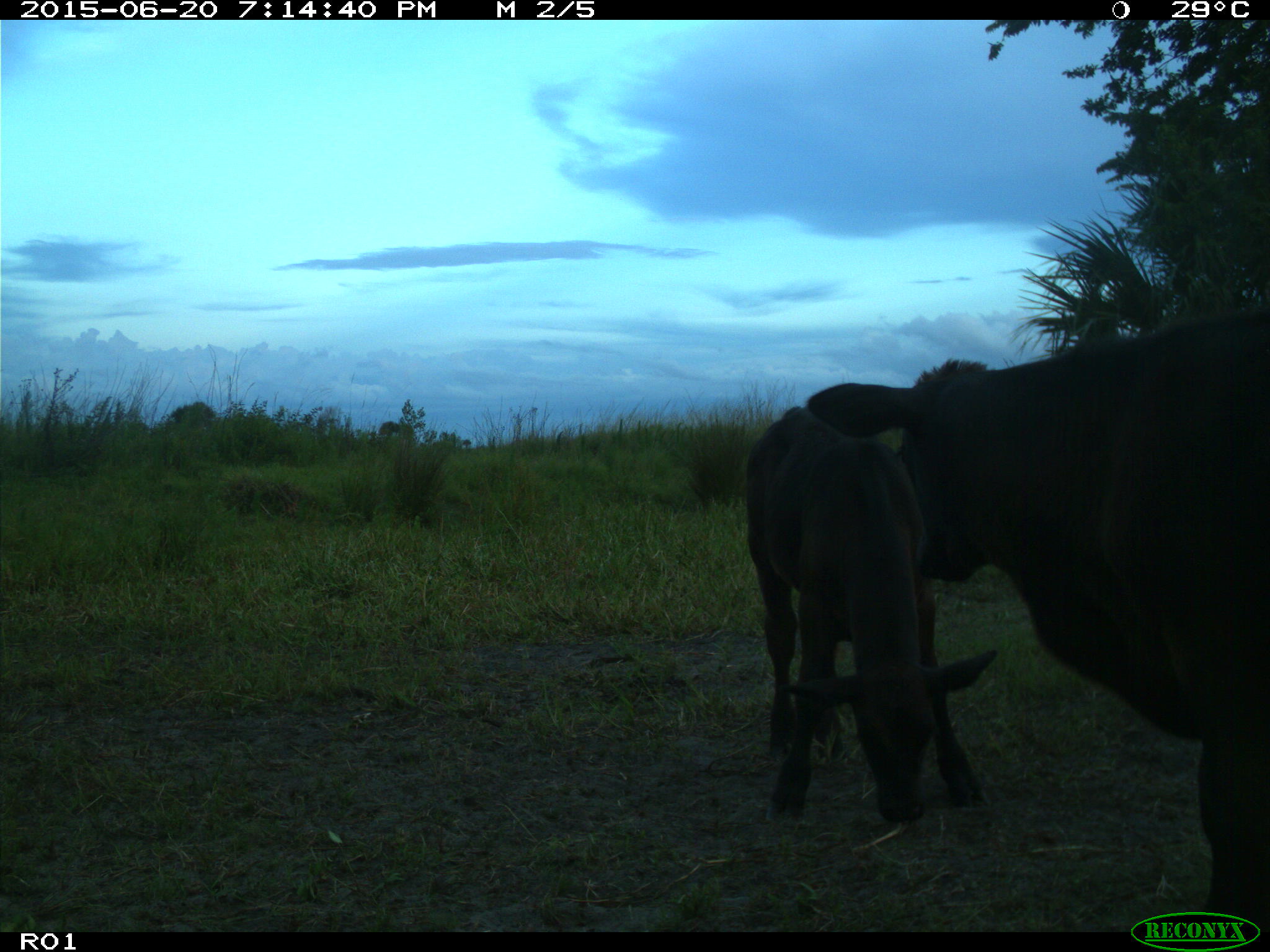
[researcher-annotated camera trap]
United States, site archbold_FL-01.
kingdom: Animalia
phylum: Chordata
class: Mammalia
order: Artiodactyla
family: Bovidae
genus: Bos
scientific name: Bos taurus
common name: domestic cow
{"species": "Bos taurus (domestic cow)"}